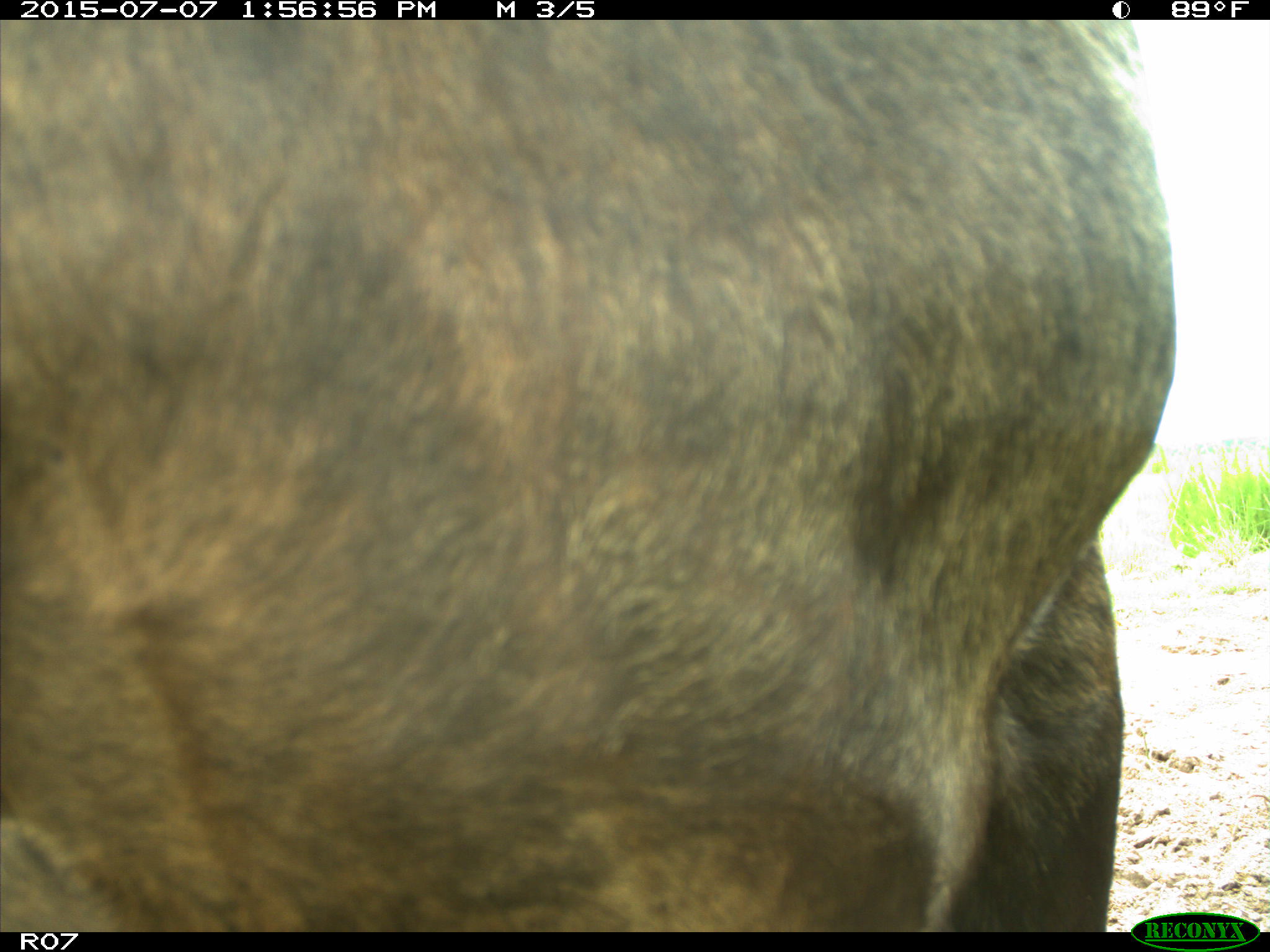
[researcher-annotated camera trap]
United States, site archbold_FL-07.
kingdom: Animalia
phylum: Chordata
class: Mammalia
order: Artiodactyla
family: Bovidae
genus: Bos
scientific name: Bos taurus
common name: domestic cow